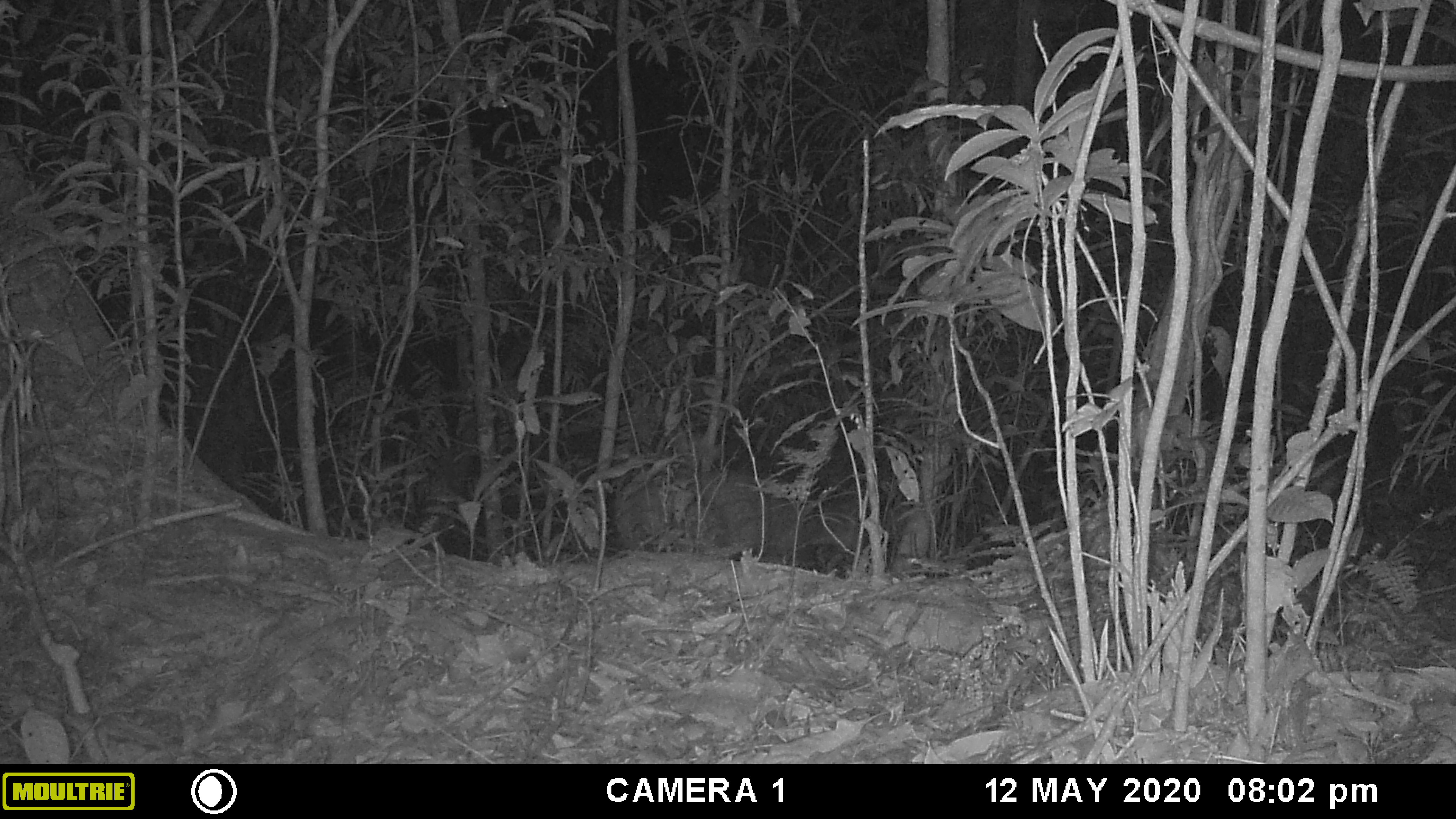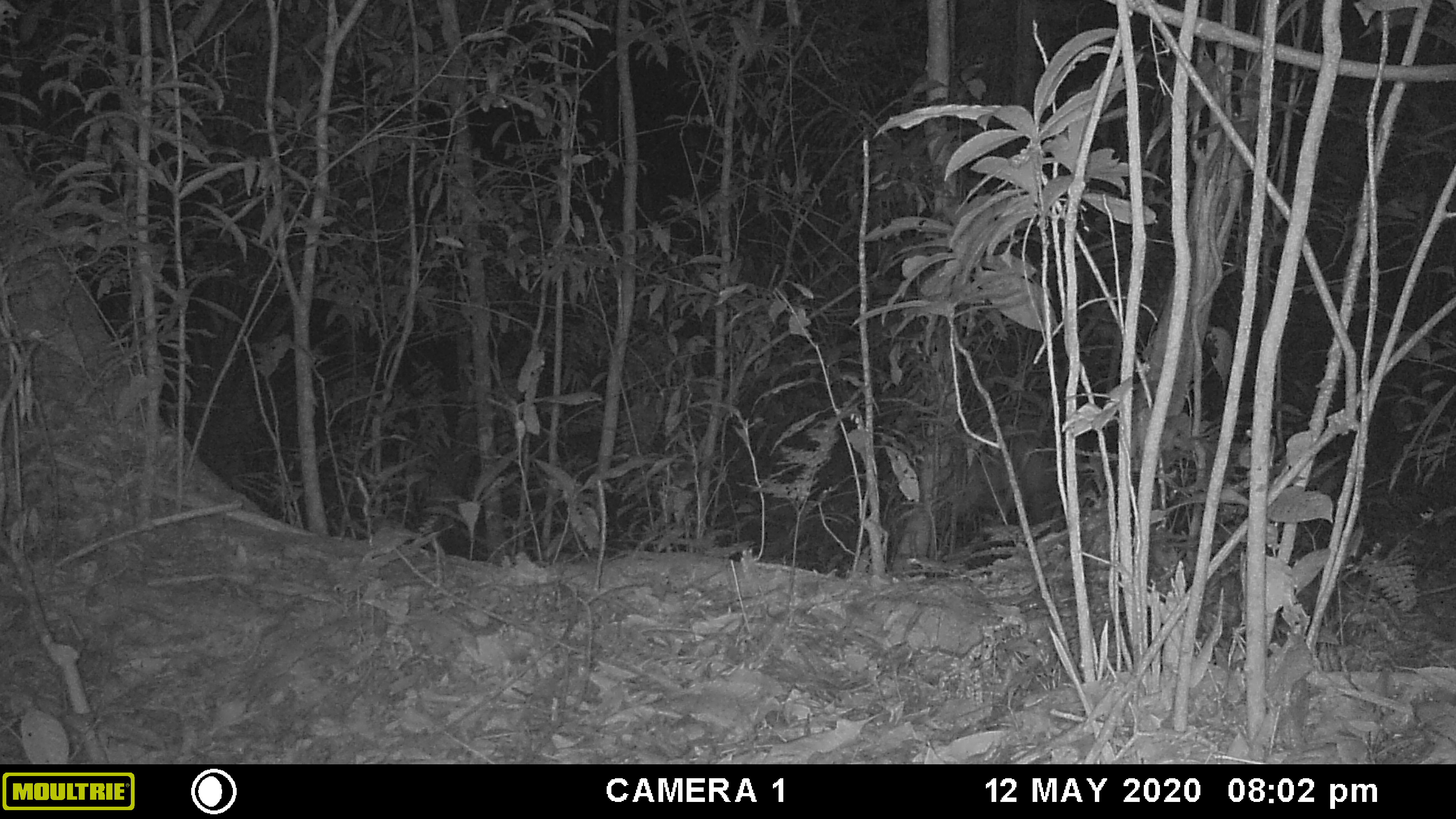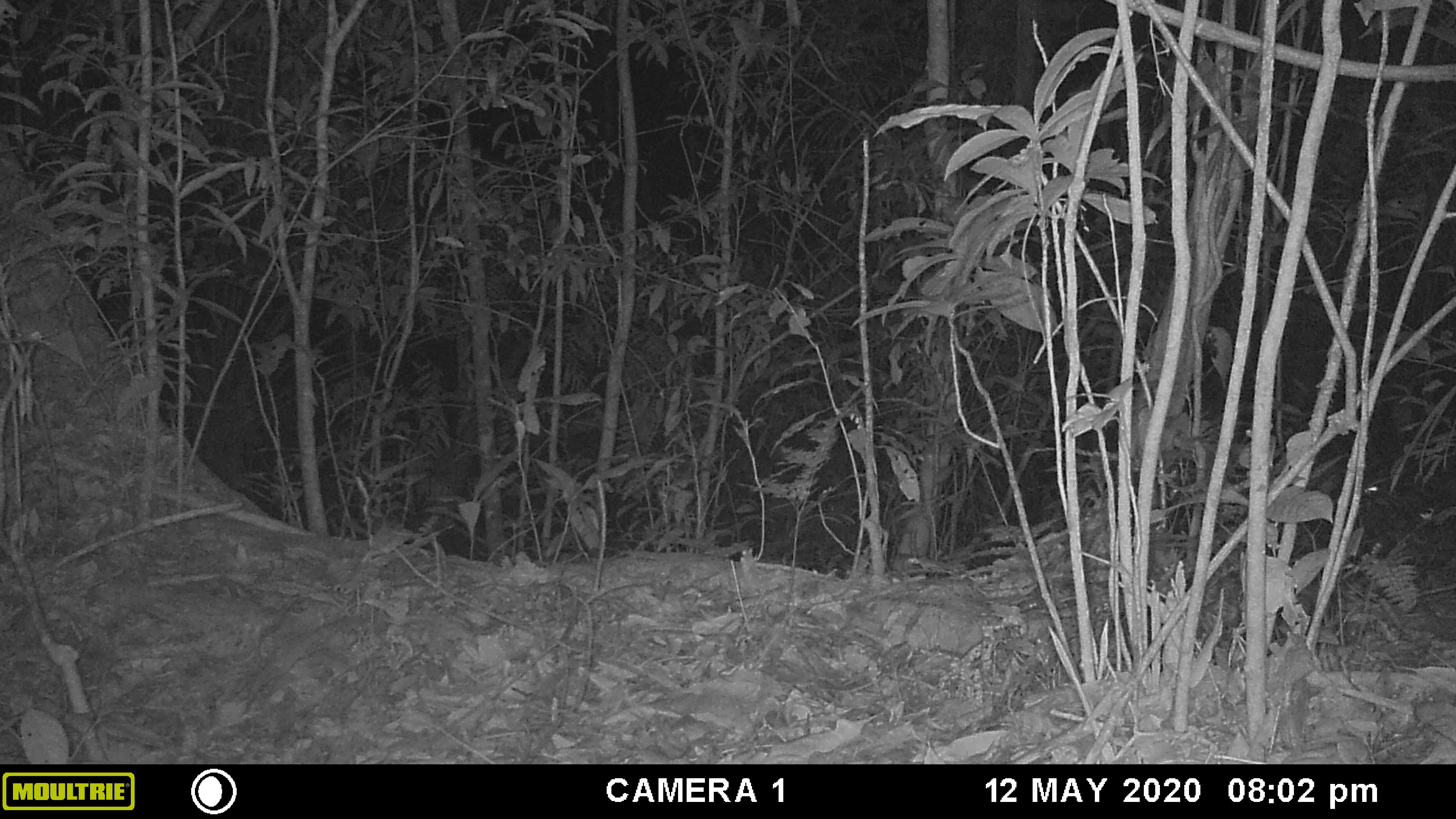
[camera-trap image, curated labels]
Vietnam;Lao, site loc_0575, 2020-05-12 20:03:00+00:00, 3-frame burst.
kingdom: Animalia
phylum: Chordata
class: Mammalia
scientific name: Laurasiatheria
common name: ungulate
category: unidentified ungulates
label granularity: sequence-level